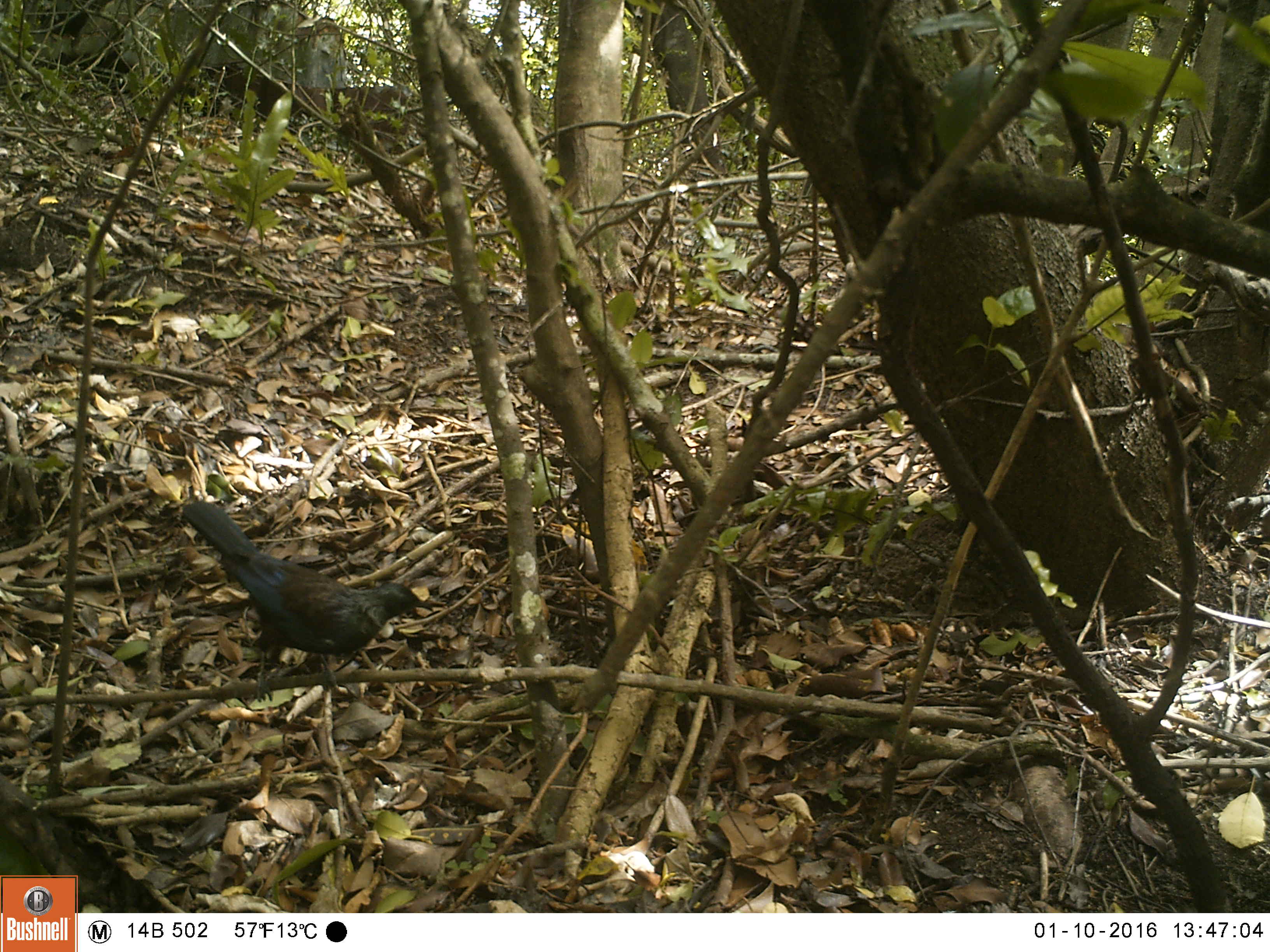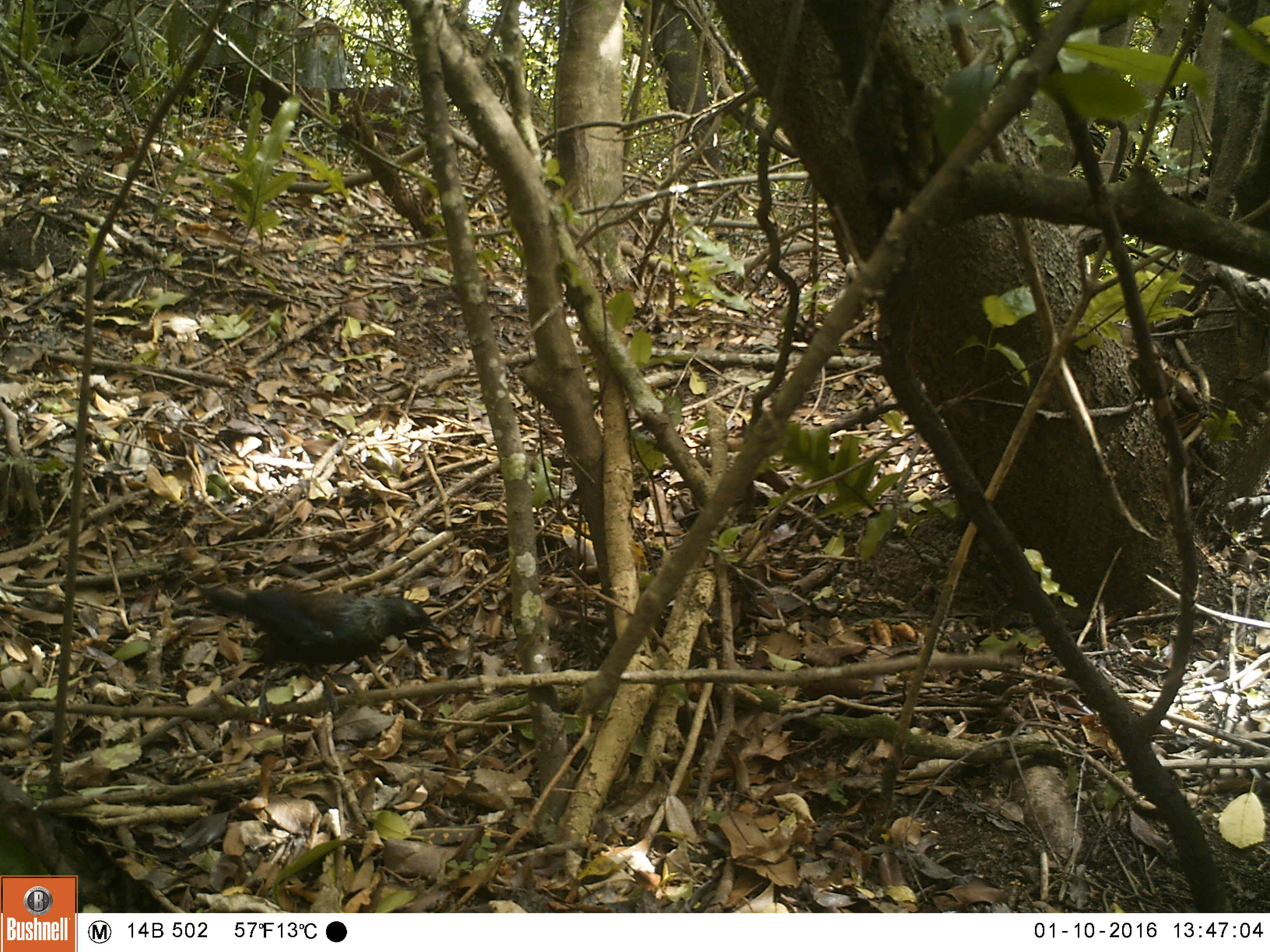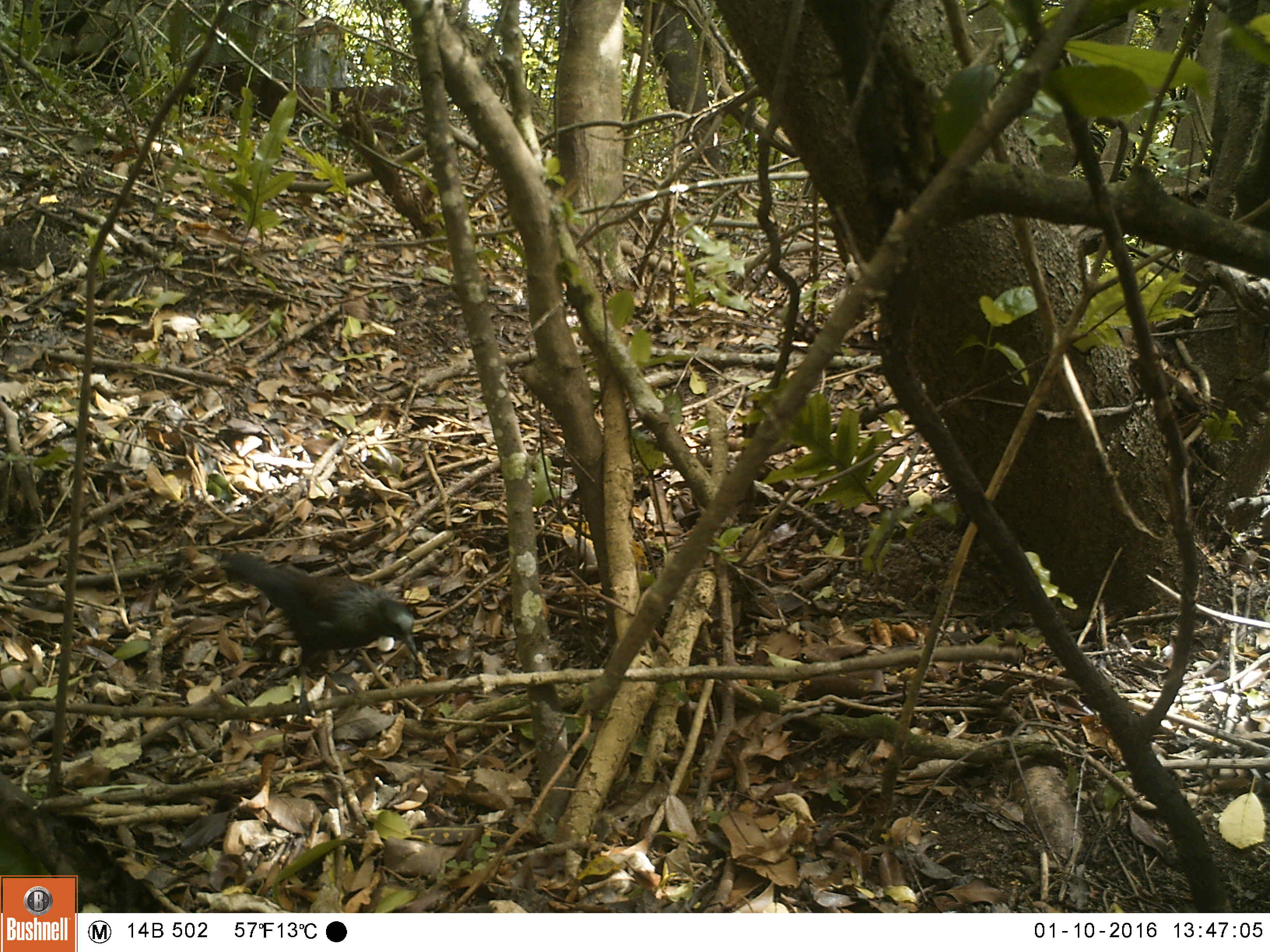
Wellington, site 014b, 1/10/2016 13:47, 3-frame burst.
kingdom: Animalia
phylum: Chordata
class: Aves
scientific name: Aves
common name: bird